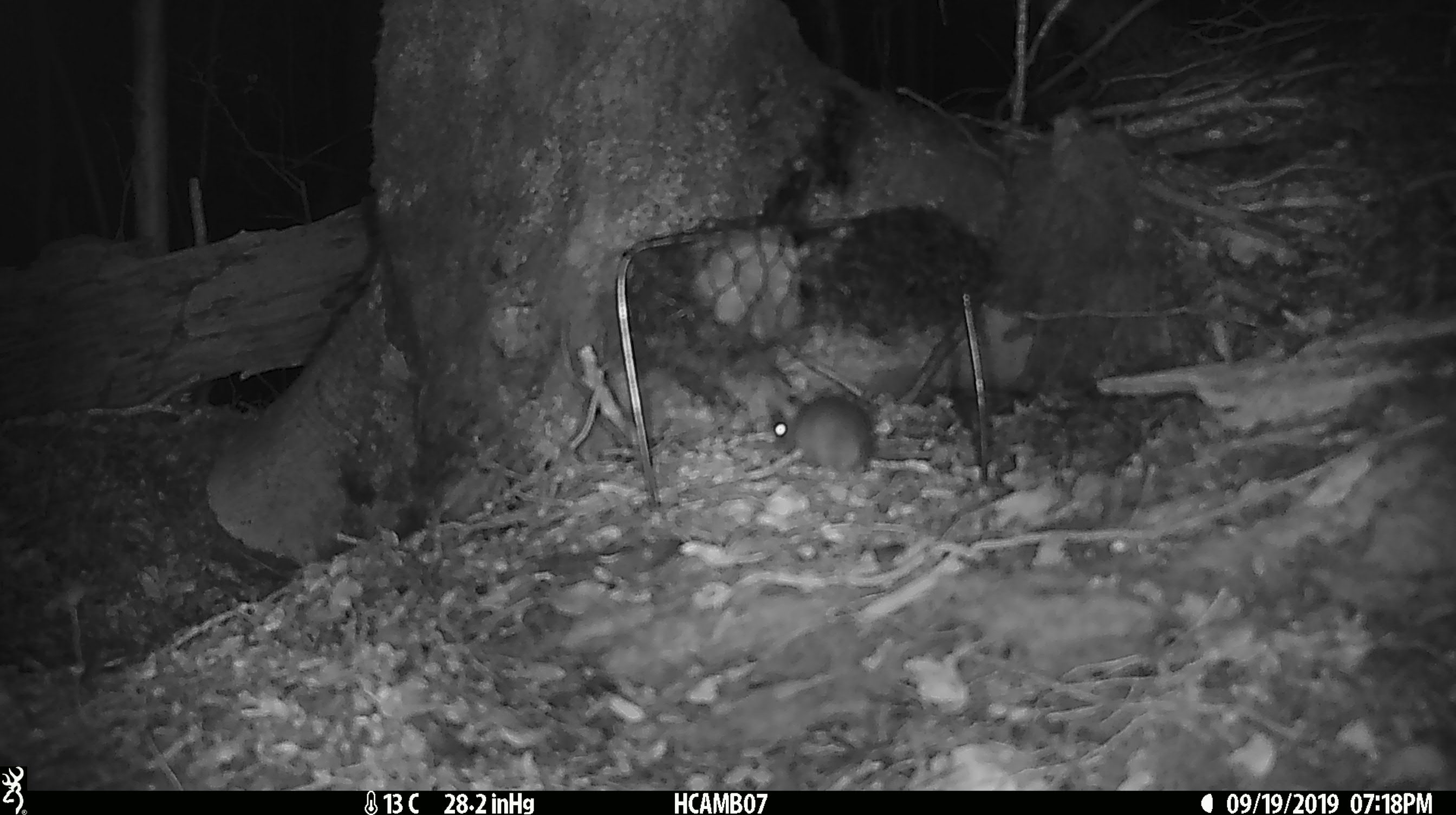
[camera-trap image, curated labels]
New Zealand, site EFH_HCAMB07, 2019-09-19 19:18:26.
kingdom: Animalia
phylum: Chordata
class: Mammalia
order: Rodentia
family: Muridae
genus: Mus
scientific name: Mus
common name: mouse